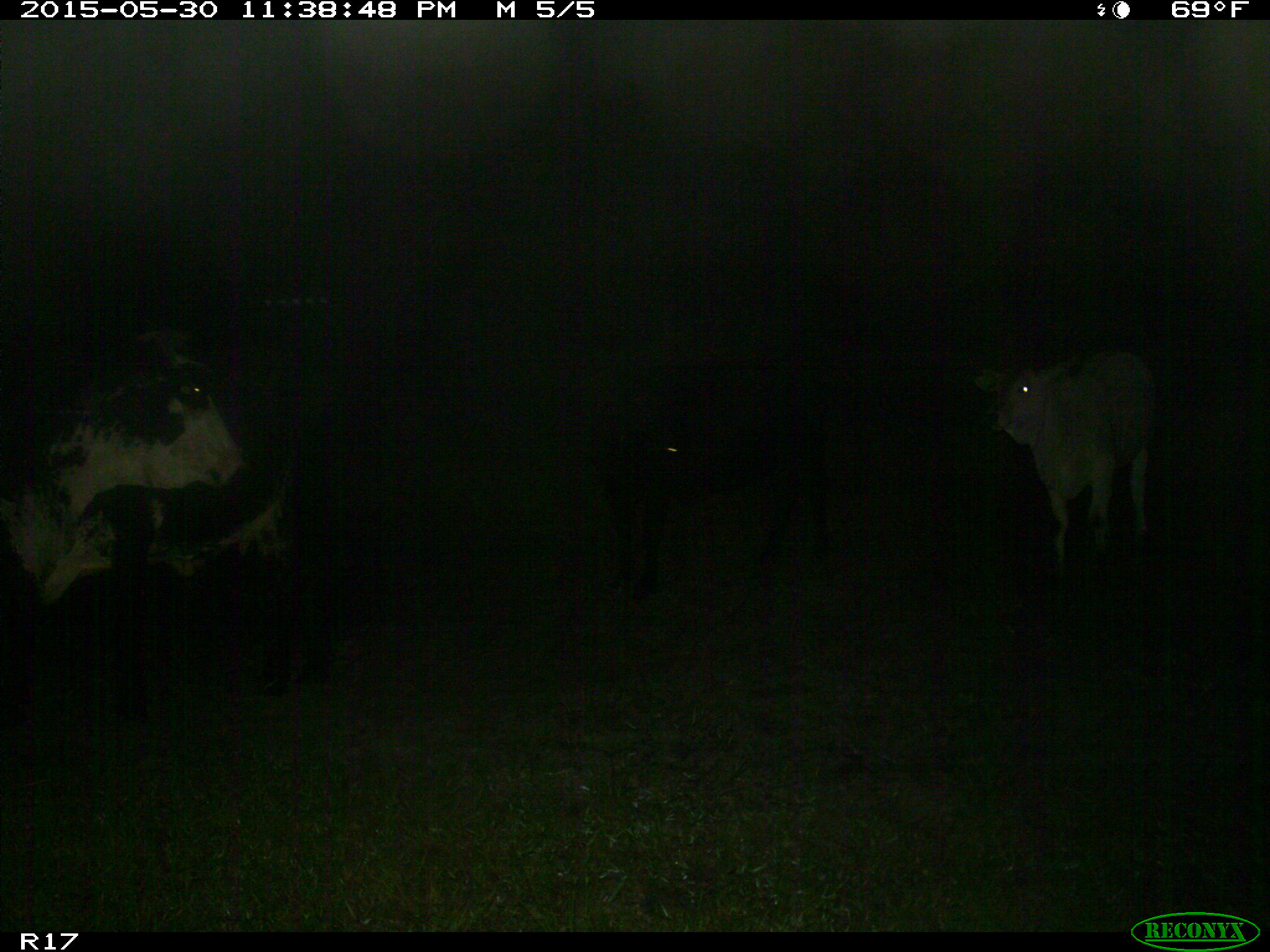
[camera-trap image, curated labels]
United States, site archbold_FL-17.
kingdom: Animalia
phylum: Chordata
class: Mammalia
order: Artiodactyla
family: Bovidae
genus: Bos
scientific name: Bos taurus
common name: domestic cow